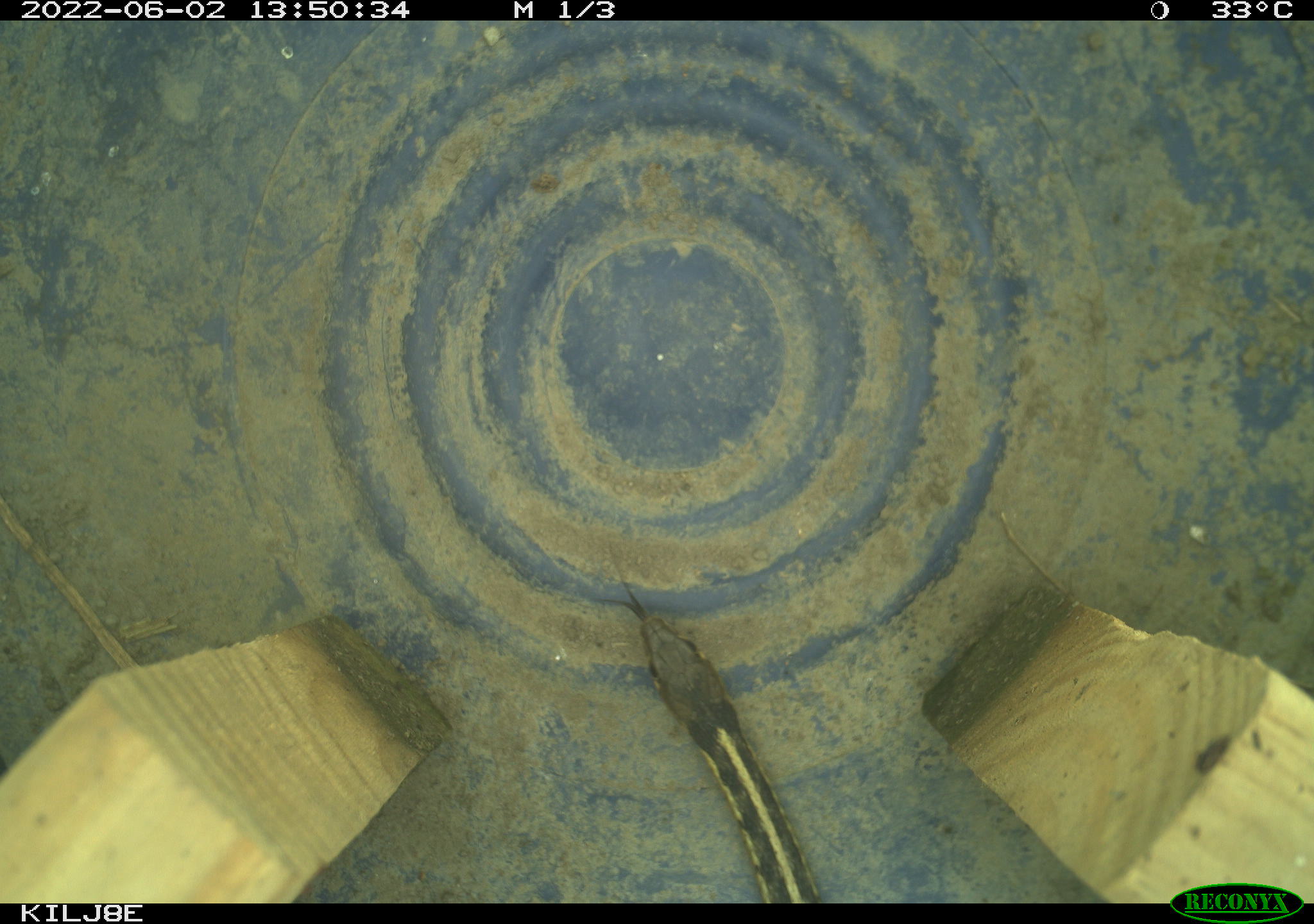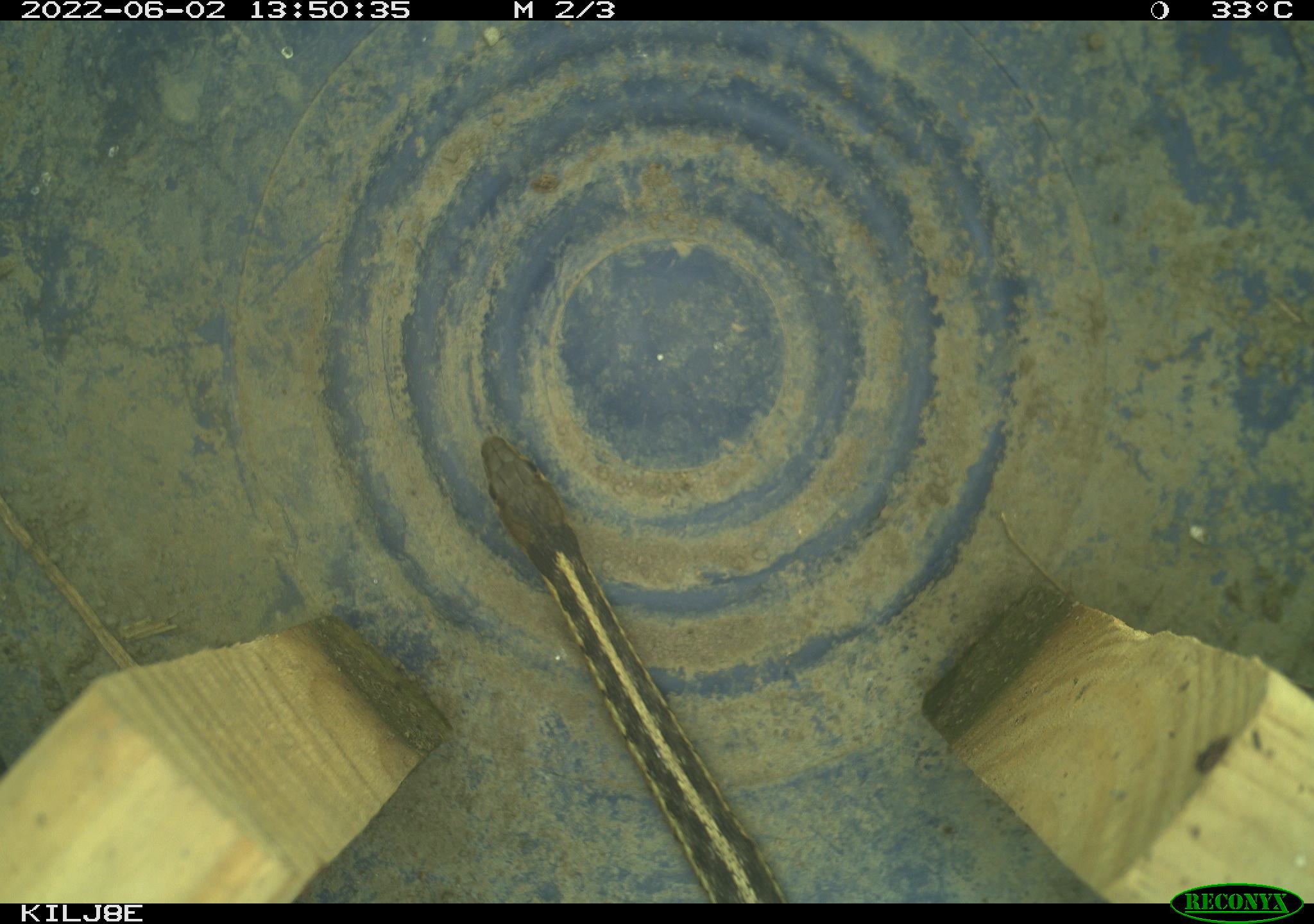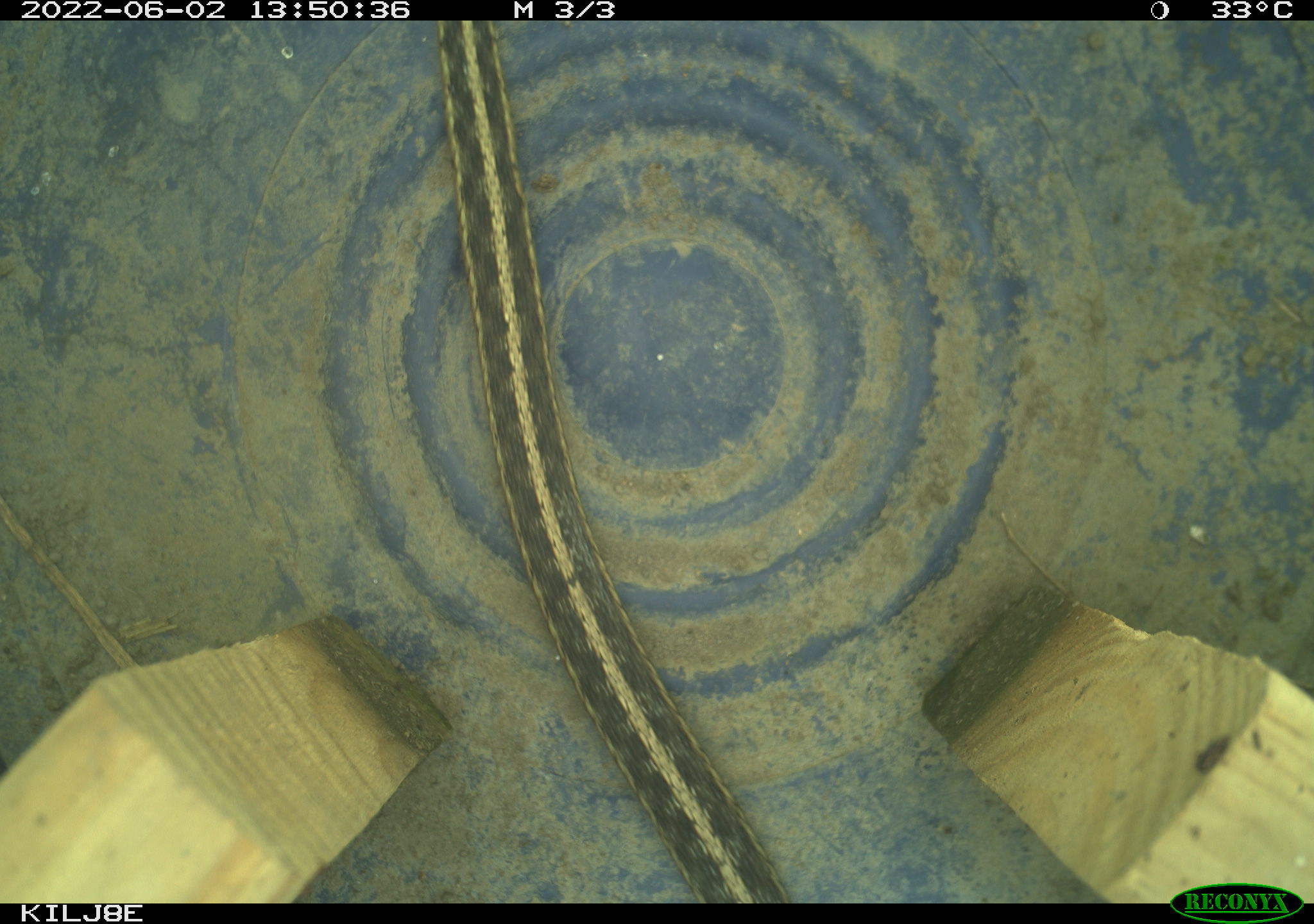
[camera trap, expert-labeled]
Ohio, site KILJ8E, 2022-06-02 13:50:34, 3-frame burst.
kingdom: Animalia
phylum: Chordata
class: Reptilia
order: Squamata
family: Colubridae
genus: Thamnophis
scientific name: Thamnophis sirtalis sirtalis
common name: eastern gartersnake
Eastern gartersnake (Thamnophis sirtalis sirtalis).